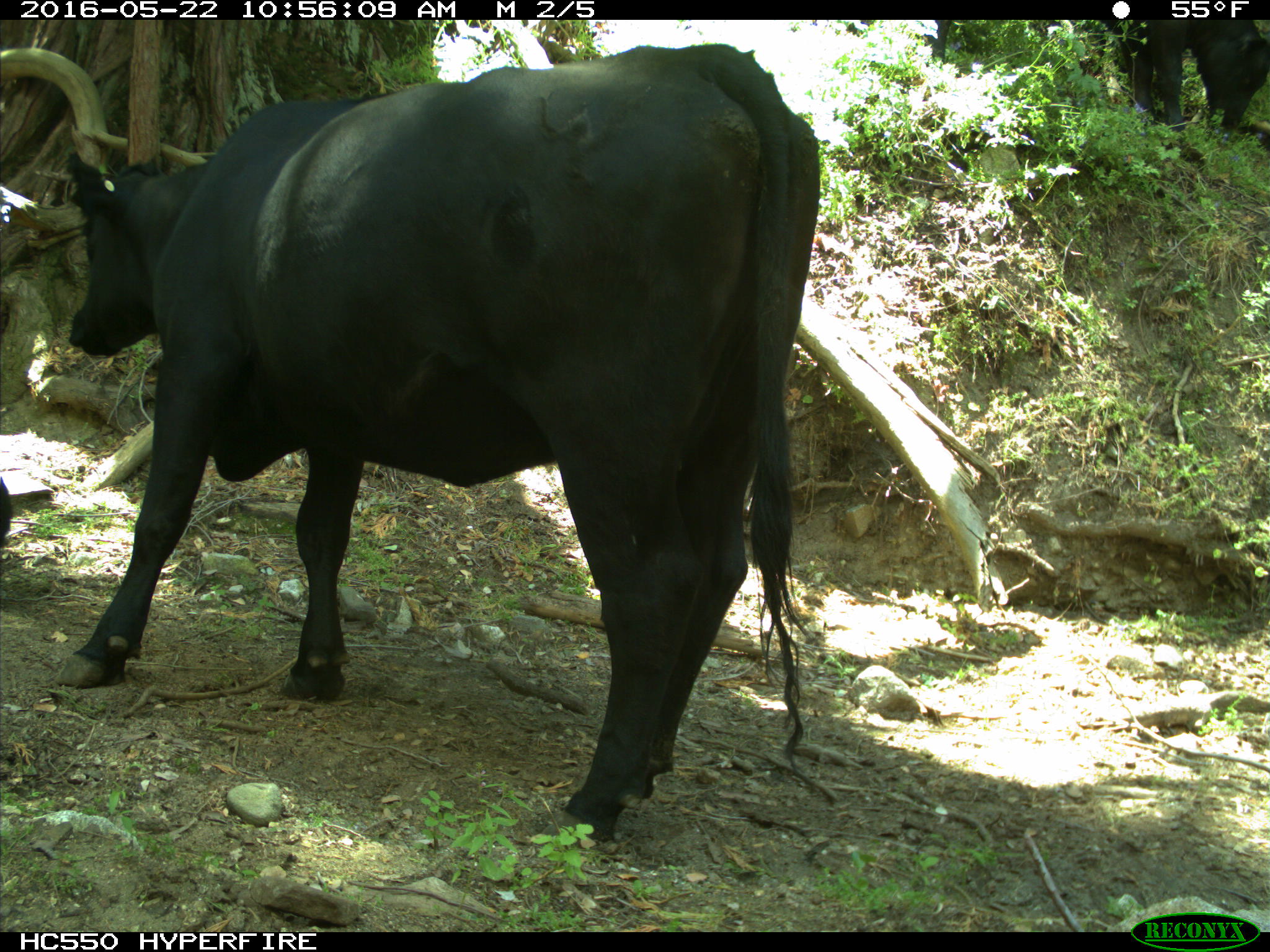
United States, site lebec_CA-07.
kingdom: Animalia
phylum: Chordata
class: Mammalia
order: Artiodactyla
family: Bovidae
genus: Bos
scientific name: Bos taurus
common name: domestic cow